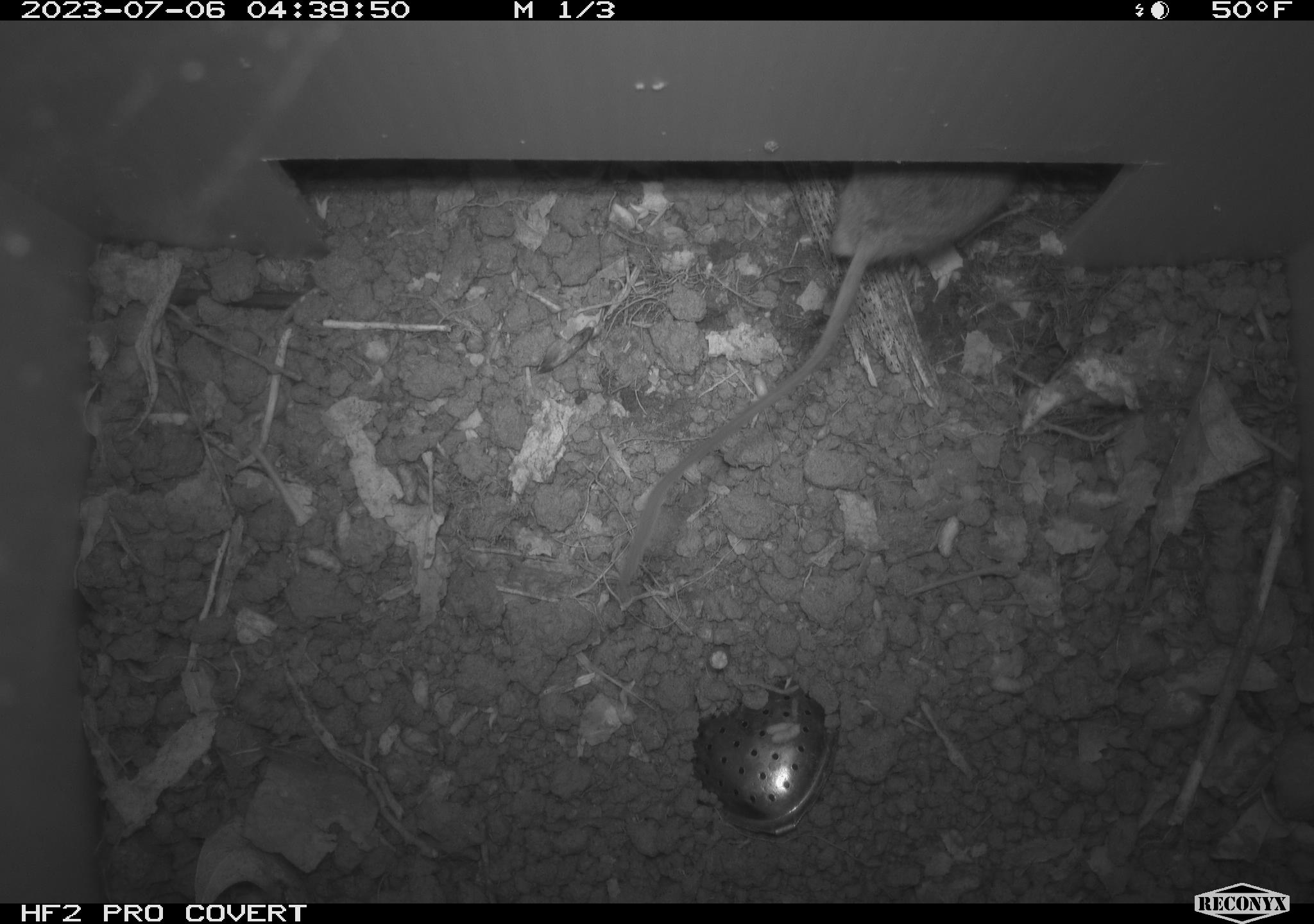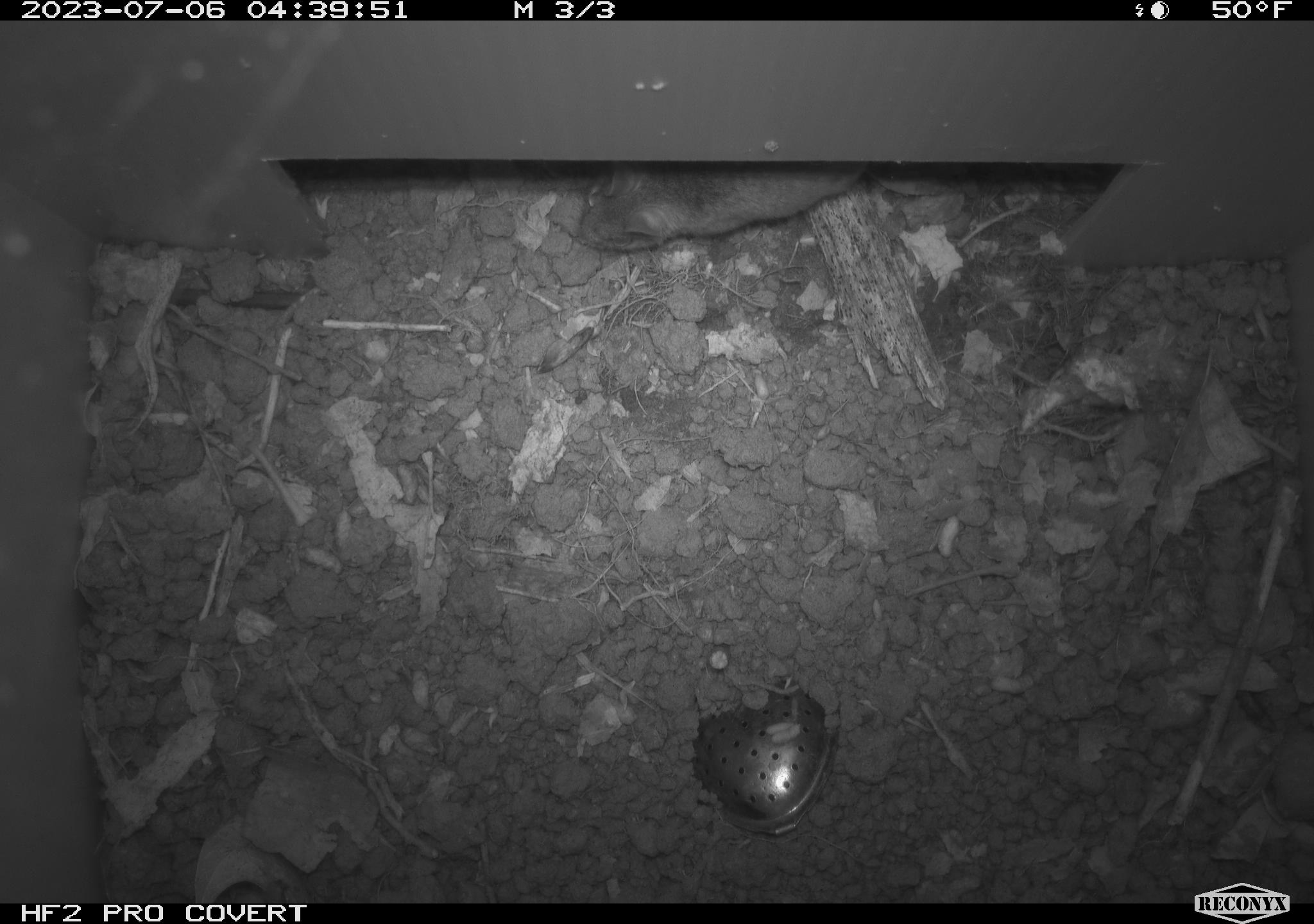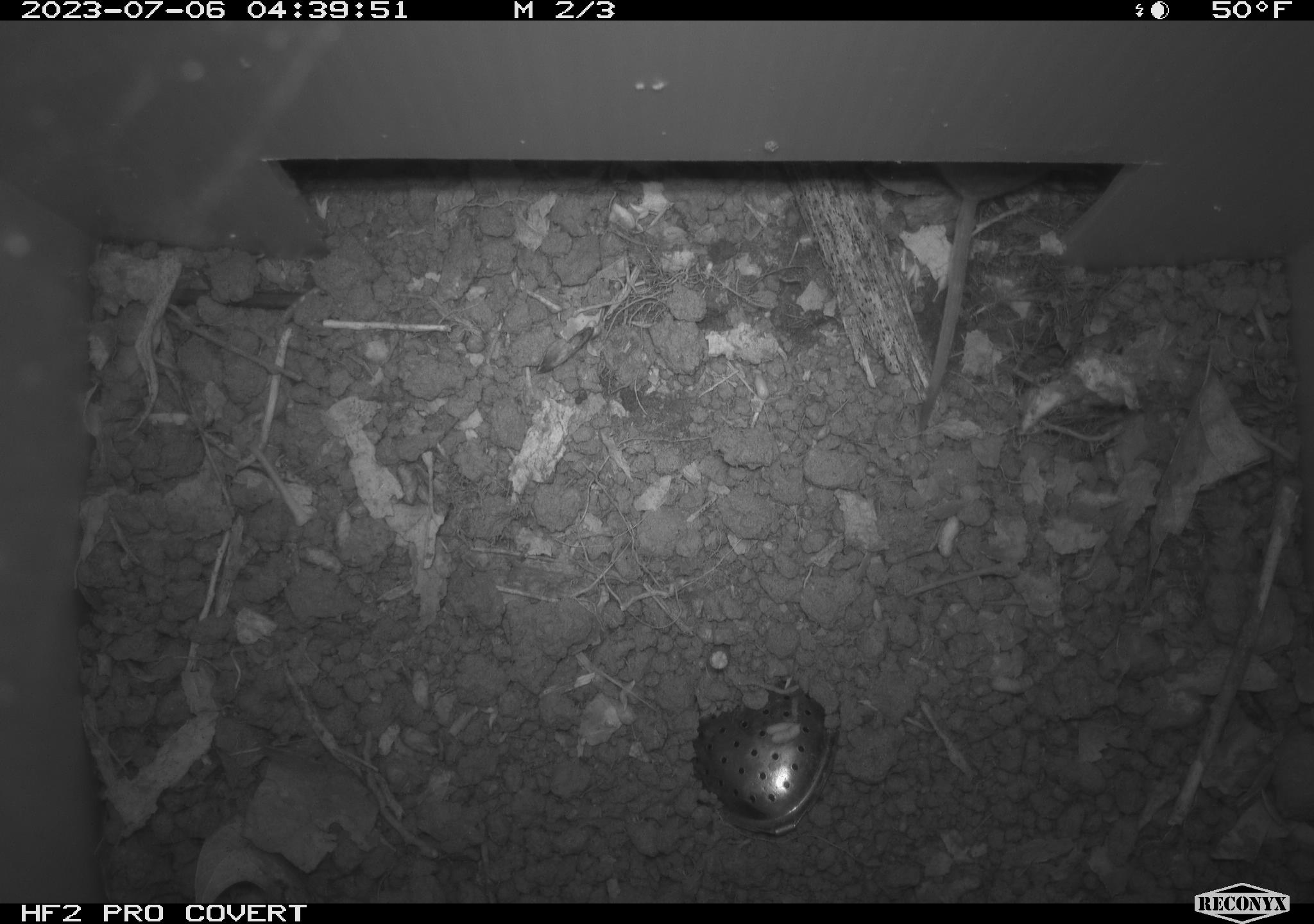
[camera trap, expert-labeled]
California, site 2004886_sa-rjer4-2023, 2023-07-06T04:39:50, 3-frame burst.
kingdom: Animalia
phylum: Chordata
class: Mammalia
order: Rodentia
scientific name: Rodentia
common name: mouse species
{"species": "mouse species (Rodentia)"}